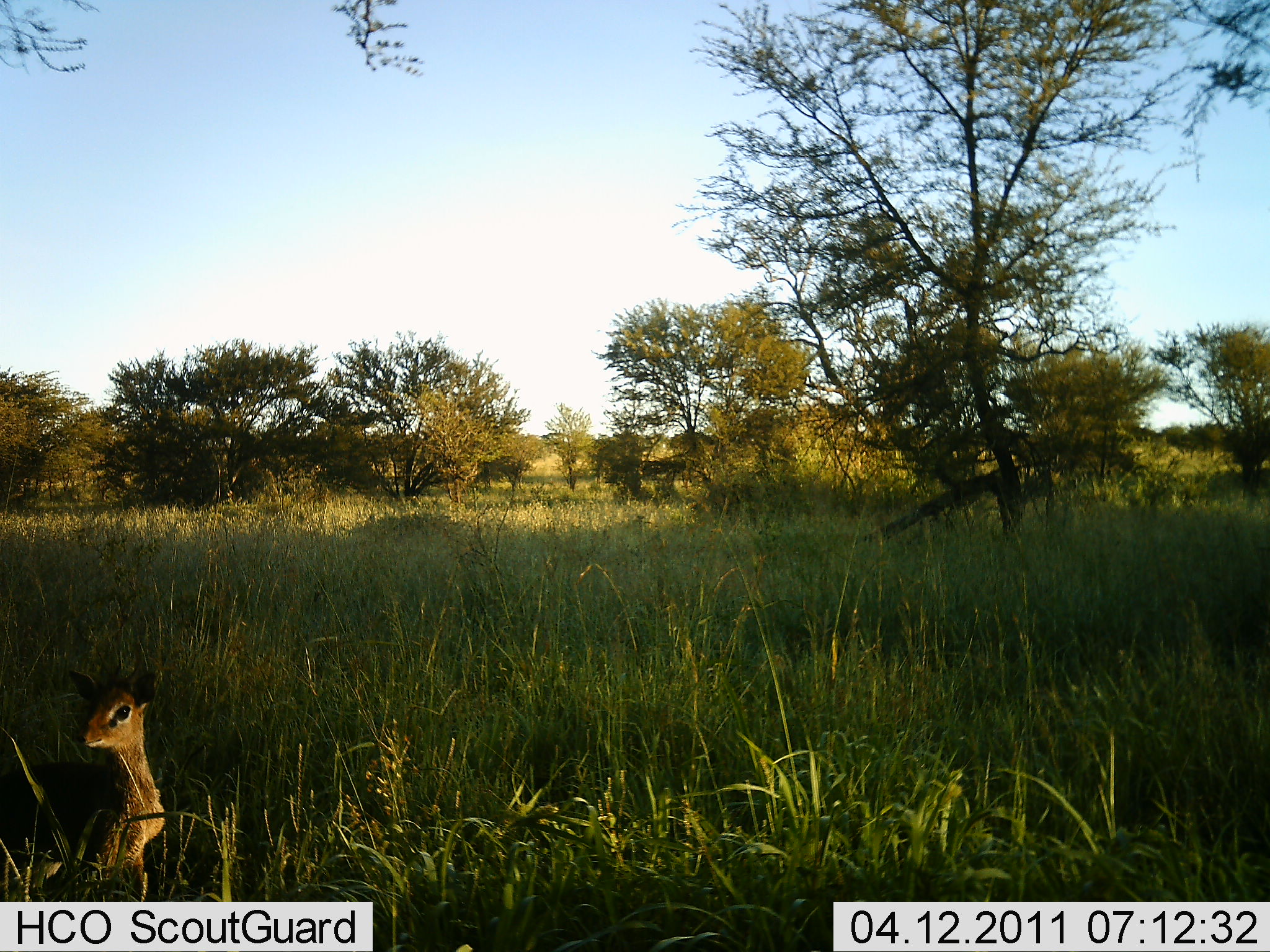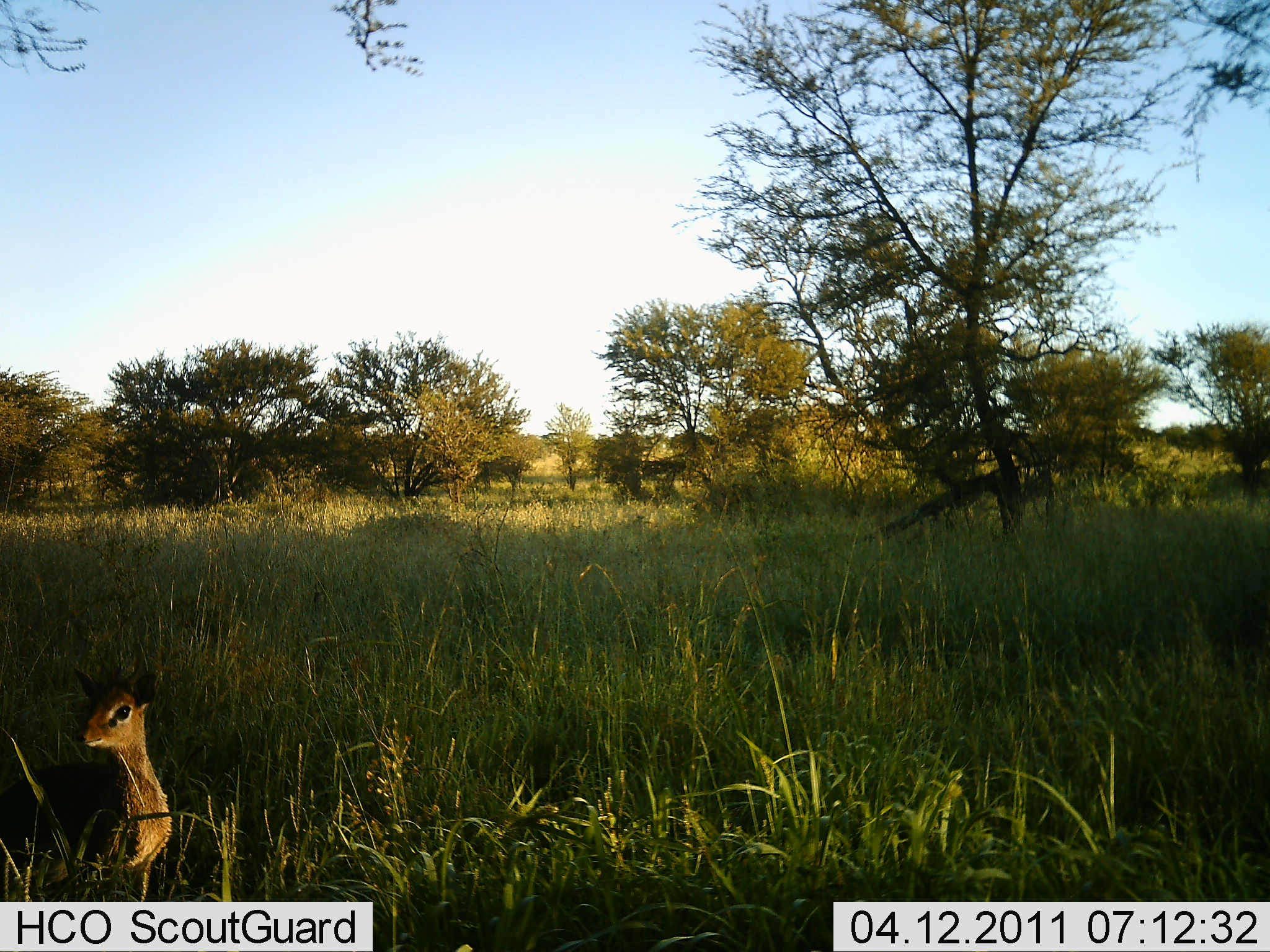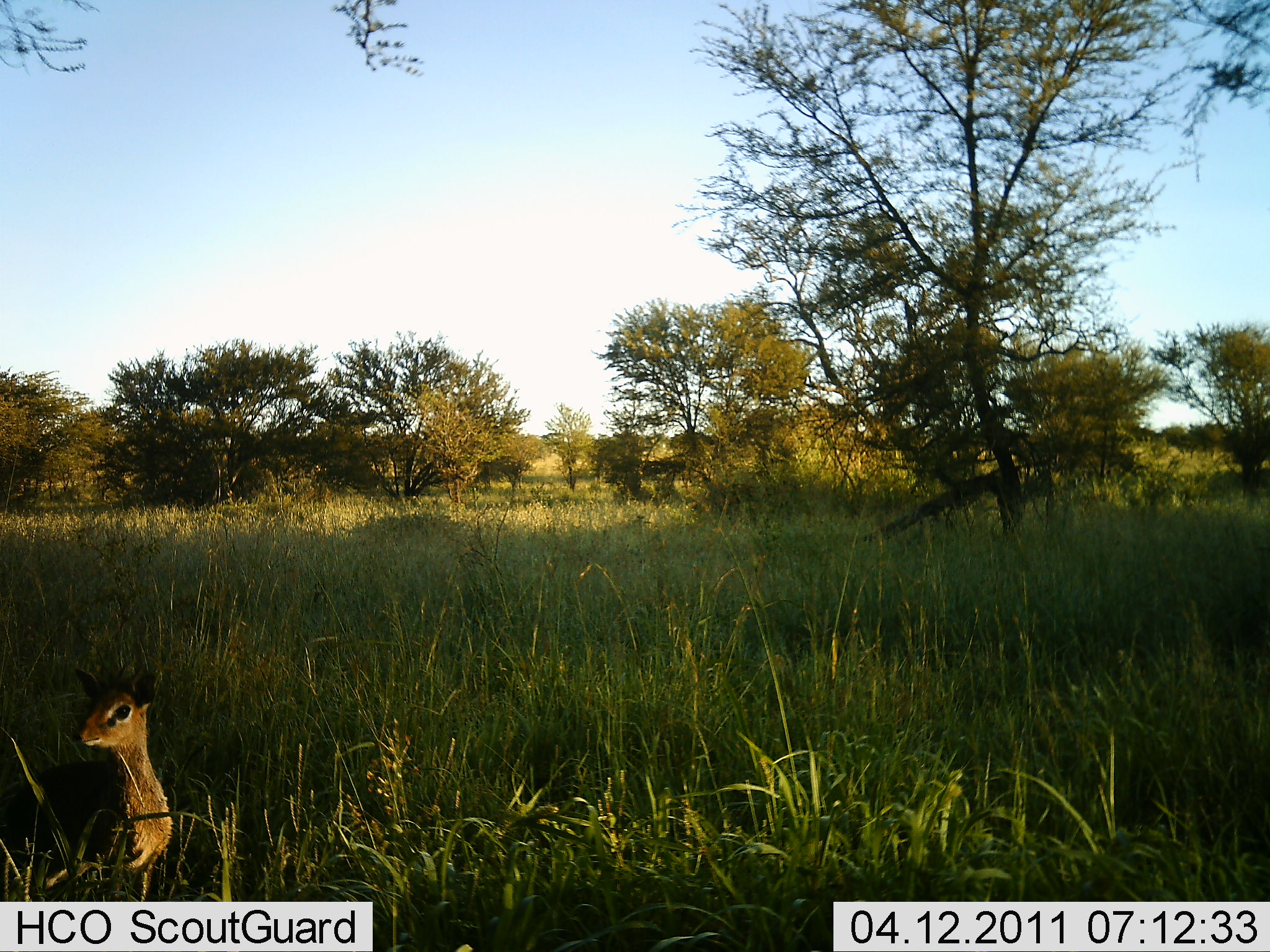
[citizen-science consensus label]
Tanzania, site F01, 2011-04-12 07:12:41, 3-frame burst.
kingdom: Animalia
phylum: Chordata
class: Mammalia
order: Artiodactyla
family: Bovidae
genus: Madoqua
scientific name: Madoqua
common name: dikdik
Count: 1.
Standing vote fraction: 100%.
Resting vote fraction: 0%.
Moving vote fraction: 0%.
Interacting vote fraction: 0%.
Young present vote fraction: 0%.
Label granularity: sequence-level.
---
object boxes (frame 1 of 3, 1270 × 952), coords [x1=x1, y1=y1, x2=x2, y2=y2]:
animal: [x1=0, y1=670, x2=167, y2=902]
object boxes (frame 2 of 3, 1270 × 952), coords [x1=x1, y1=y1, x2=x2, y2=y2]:
animal: [x1=0, y1=664, x2=170, y2=948]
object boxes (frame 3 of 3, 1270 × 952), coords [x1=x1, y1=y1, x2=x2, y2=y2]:
animal: [x1=0, y1=667, x2=175, y2=950]